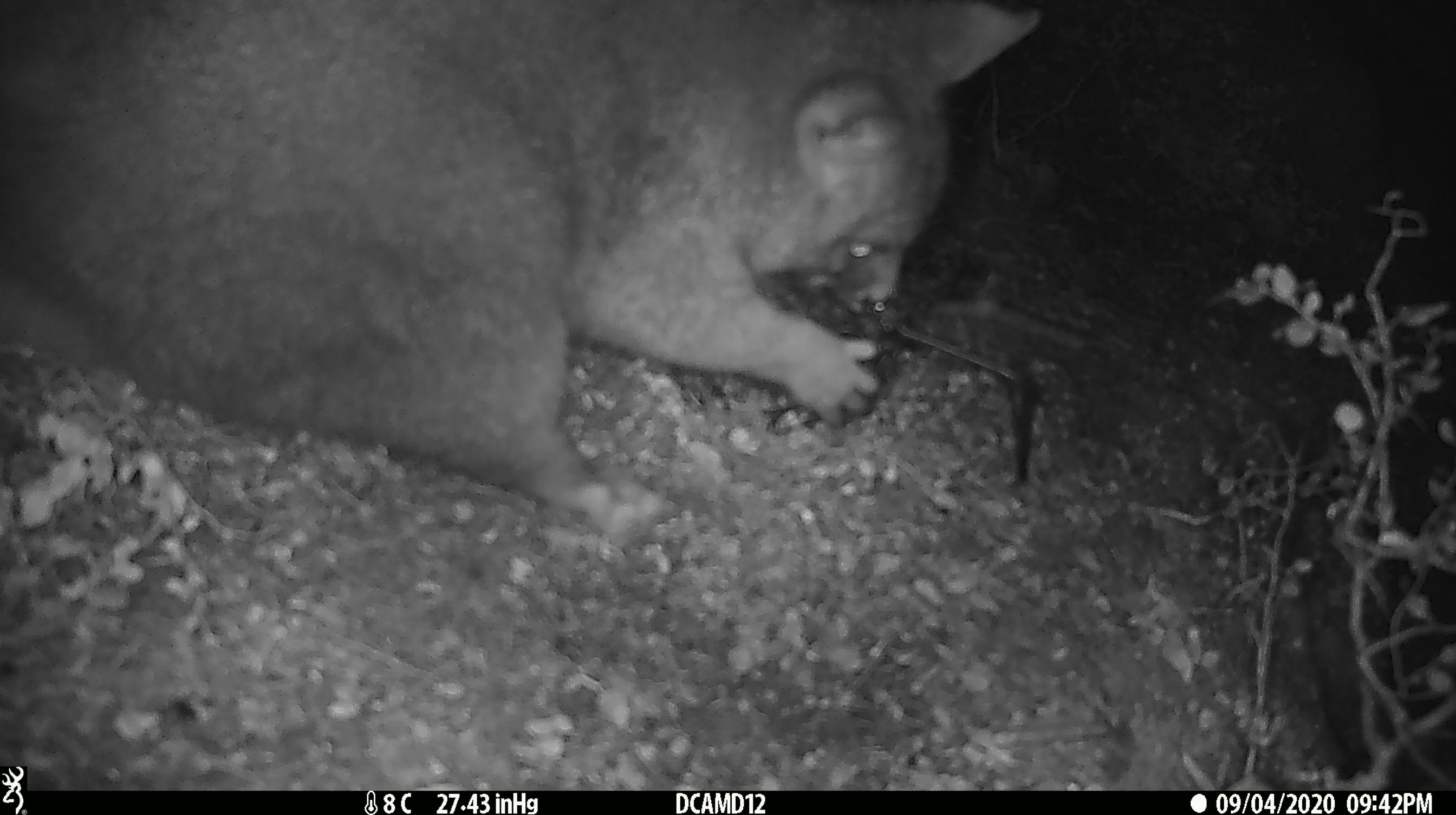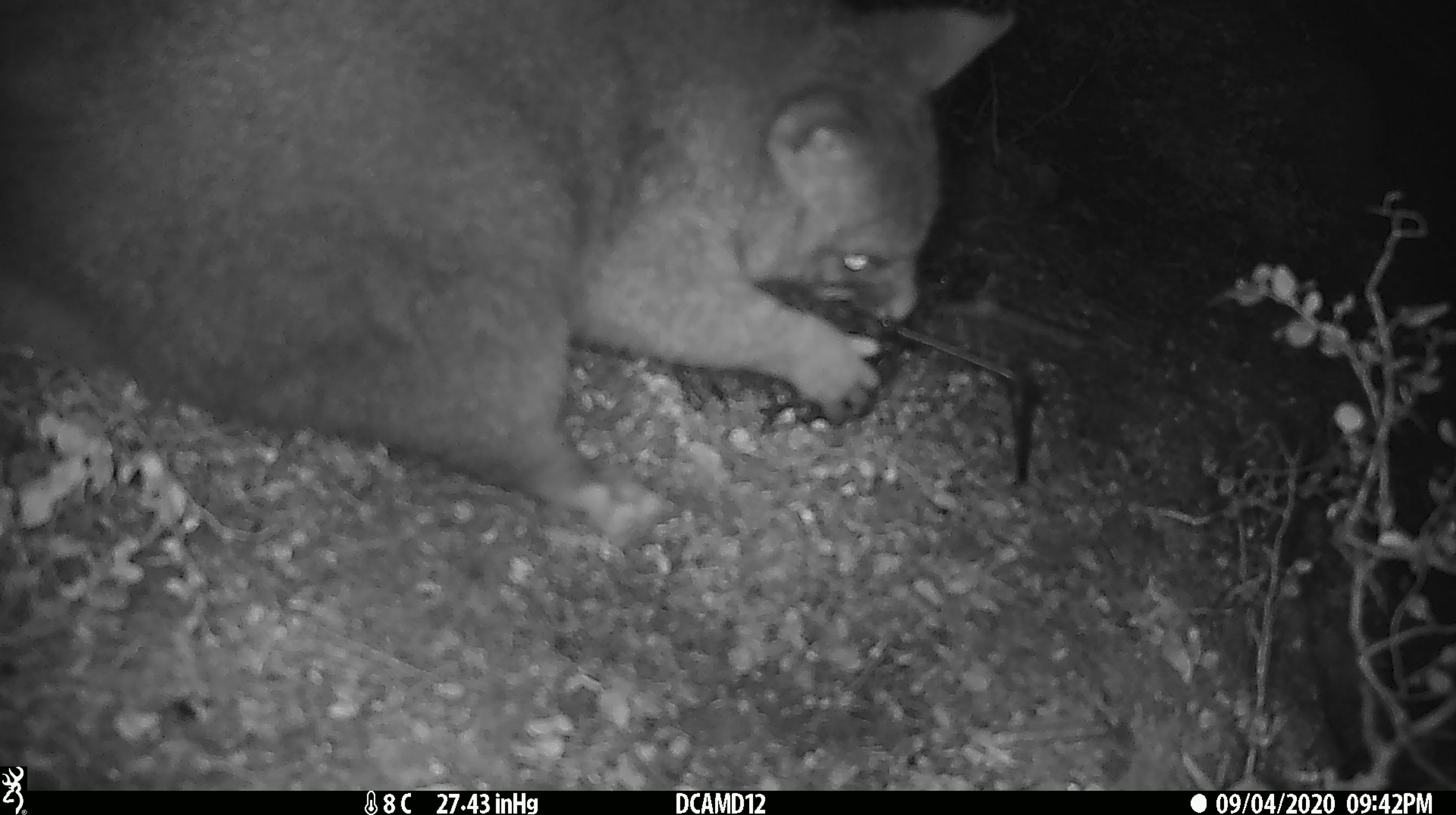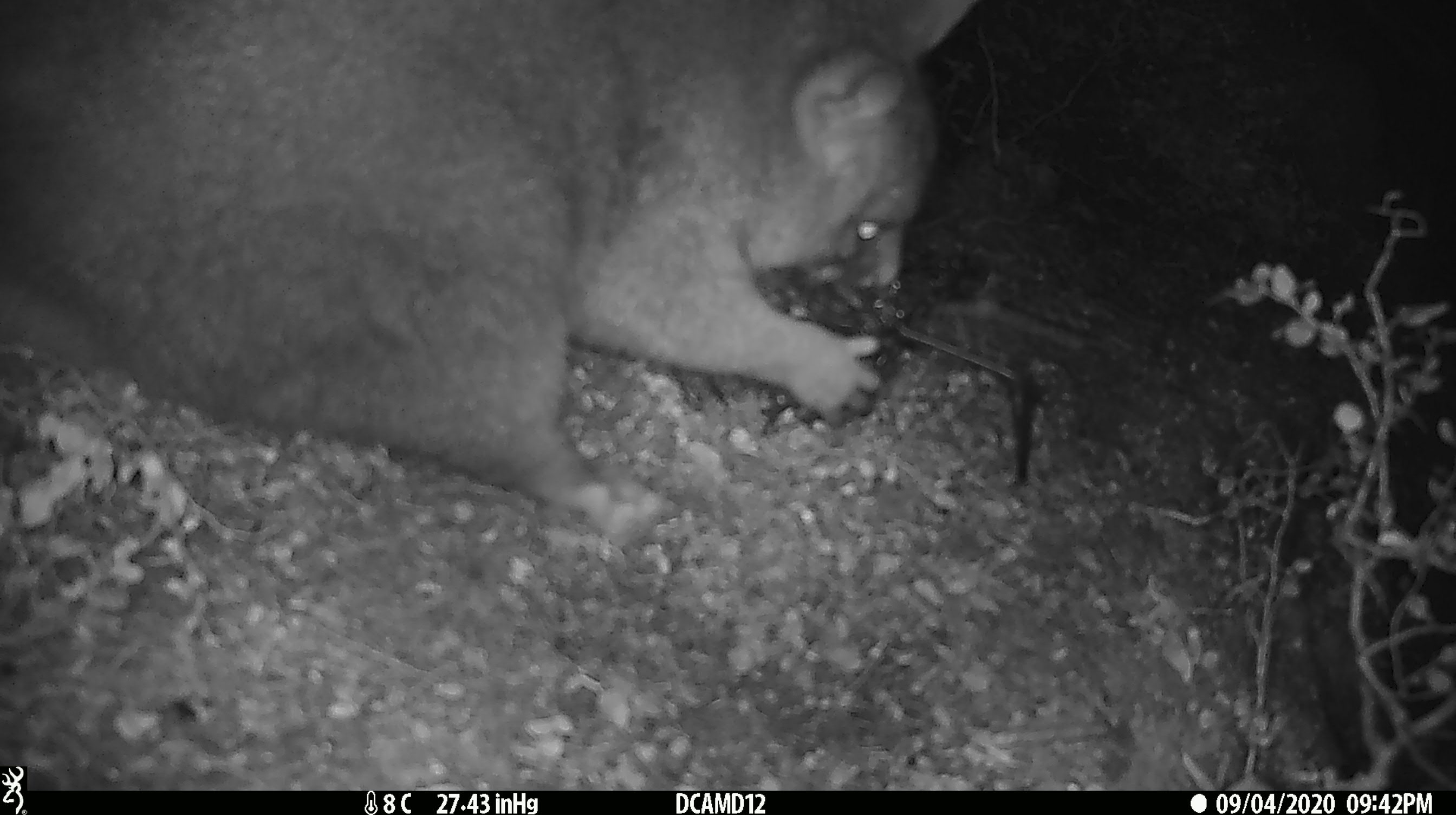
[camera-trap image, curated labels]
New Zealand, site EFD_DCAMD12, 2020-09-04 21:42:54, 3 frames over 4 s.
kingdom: Animalia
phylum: Chordata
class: Mammalia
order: Diprotodontia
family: Phalangeridae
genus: Trichosurus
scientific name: Trichosurus vulpecula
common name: common brushtail possum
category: possum